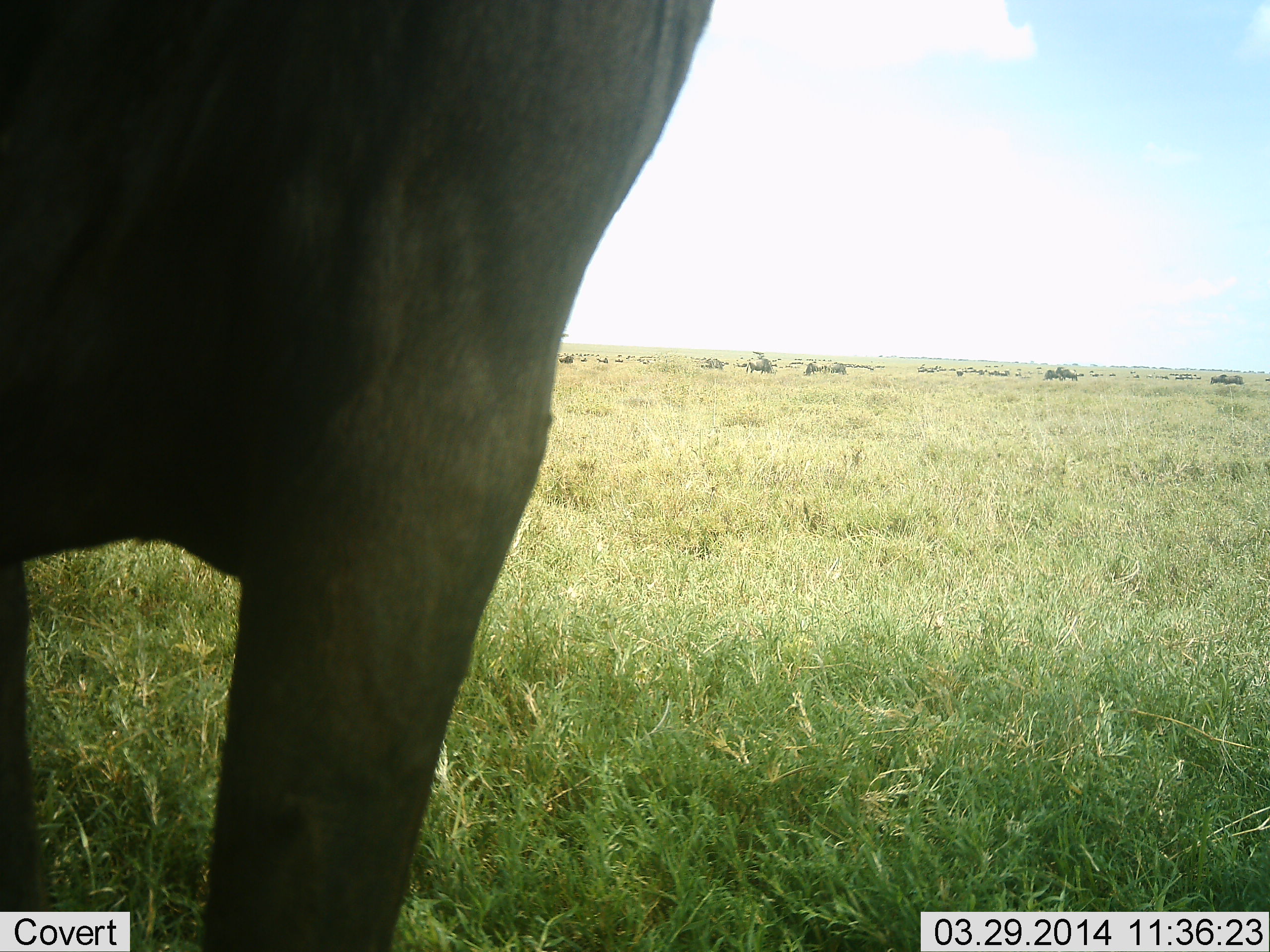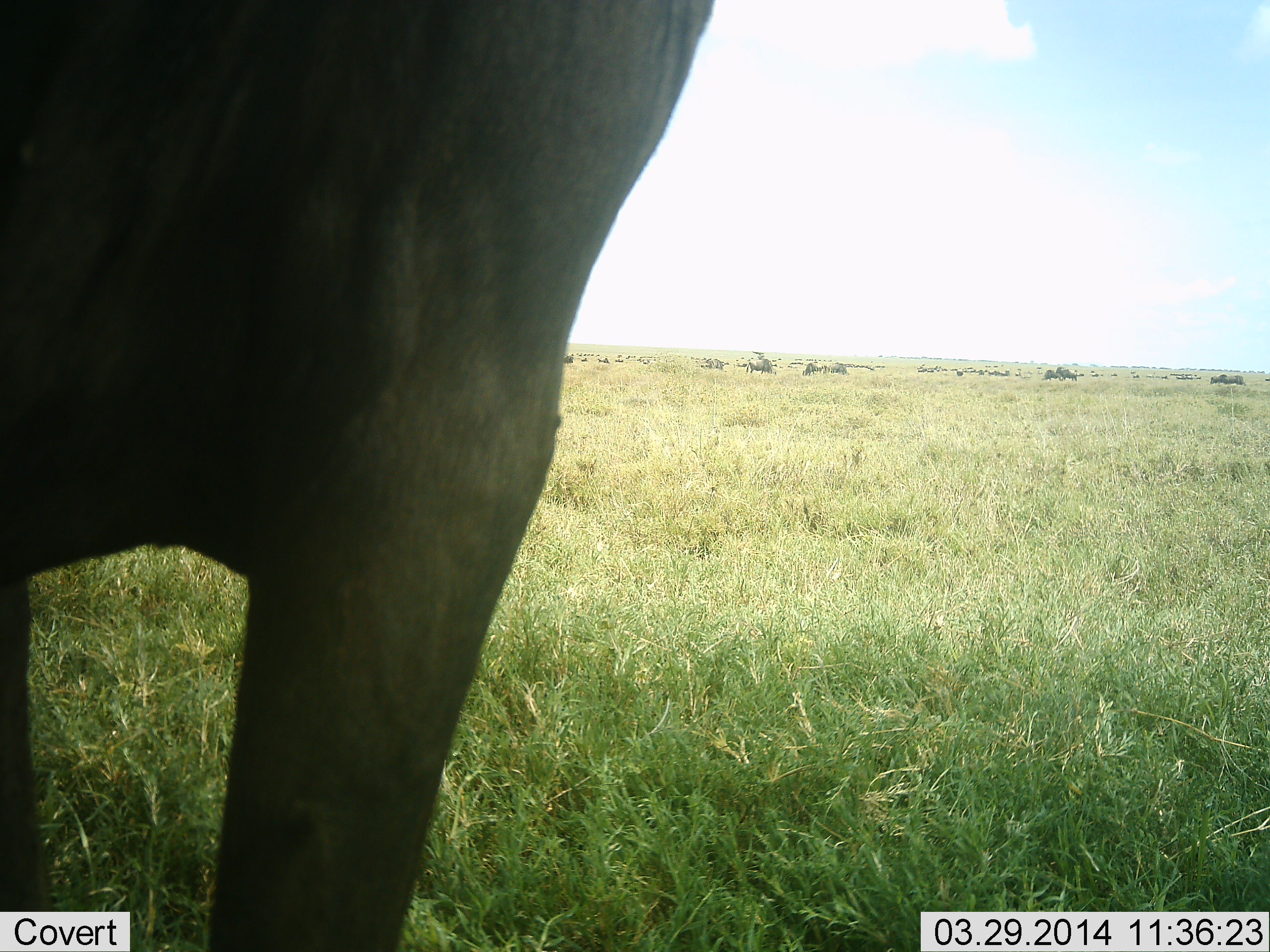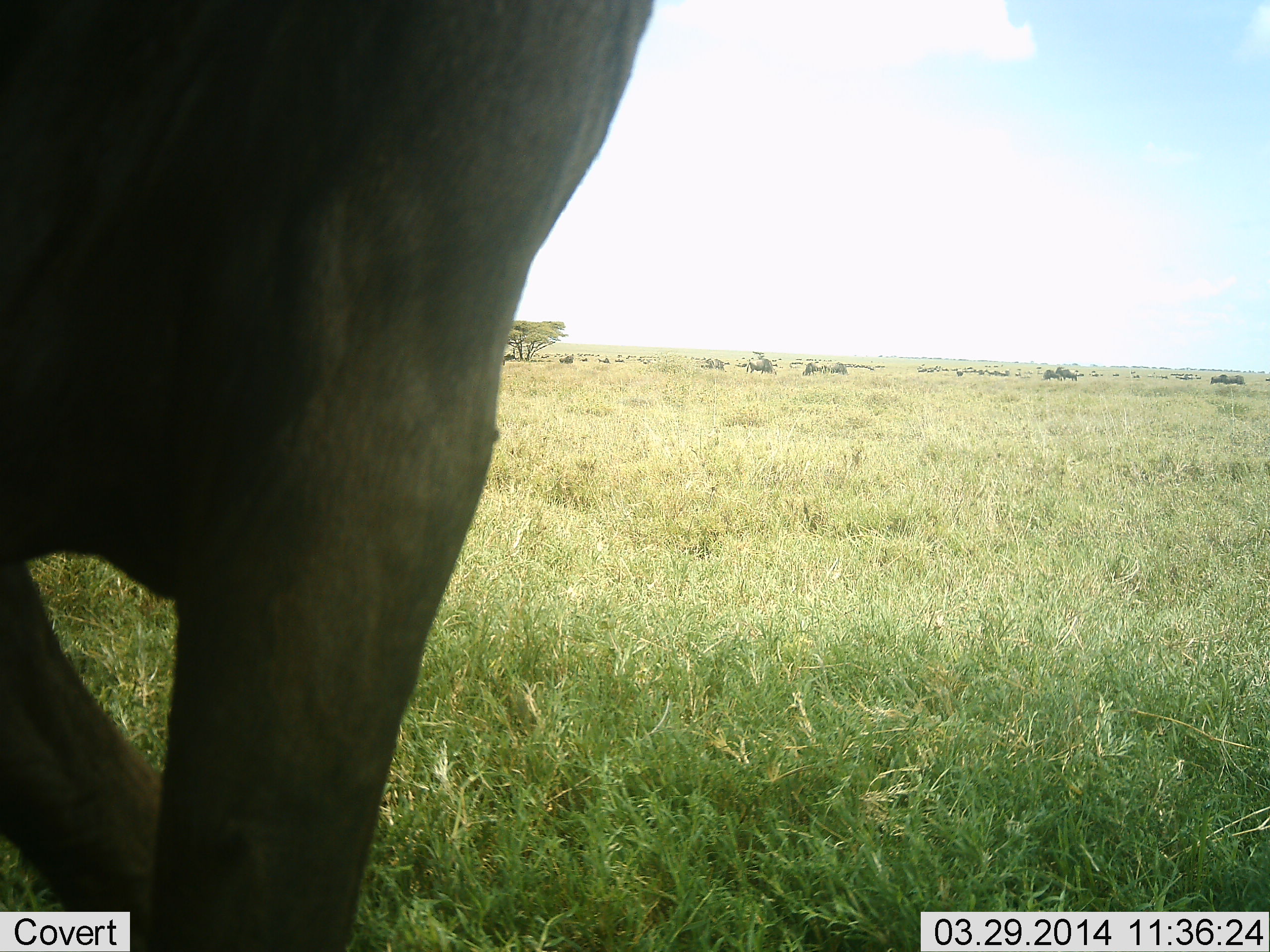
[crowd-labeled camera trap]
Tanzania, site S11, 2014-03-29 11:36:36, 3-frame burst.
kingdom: Animalia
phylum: Chordata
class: Mammalia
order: Artiodactyla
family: Bovidae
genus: Connochaetes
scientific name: Connochaetes taurinus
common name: blue wildebeest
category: wildebeest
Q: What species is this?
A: Wildebeest (blue wildebeest) (Connochaetes taurinus).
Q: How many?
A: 1.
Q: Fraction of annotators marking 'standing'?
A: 100%.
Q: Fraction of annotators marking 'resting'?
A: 0%.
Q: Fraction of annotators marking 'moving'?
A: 0%.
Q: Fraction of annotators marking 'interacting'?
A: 0%.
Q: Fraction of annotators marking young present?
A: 0%.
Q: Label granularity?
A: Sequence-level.